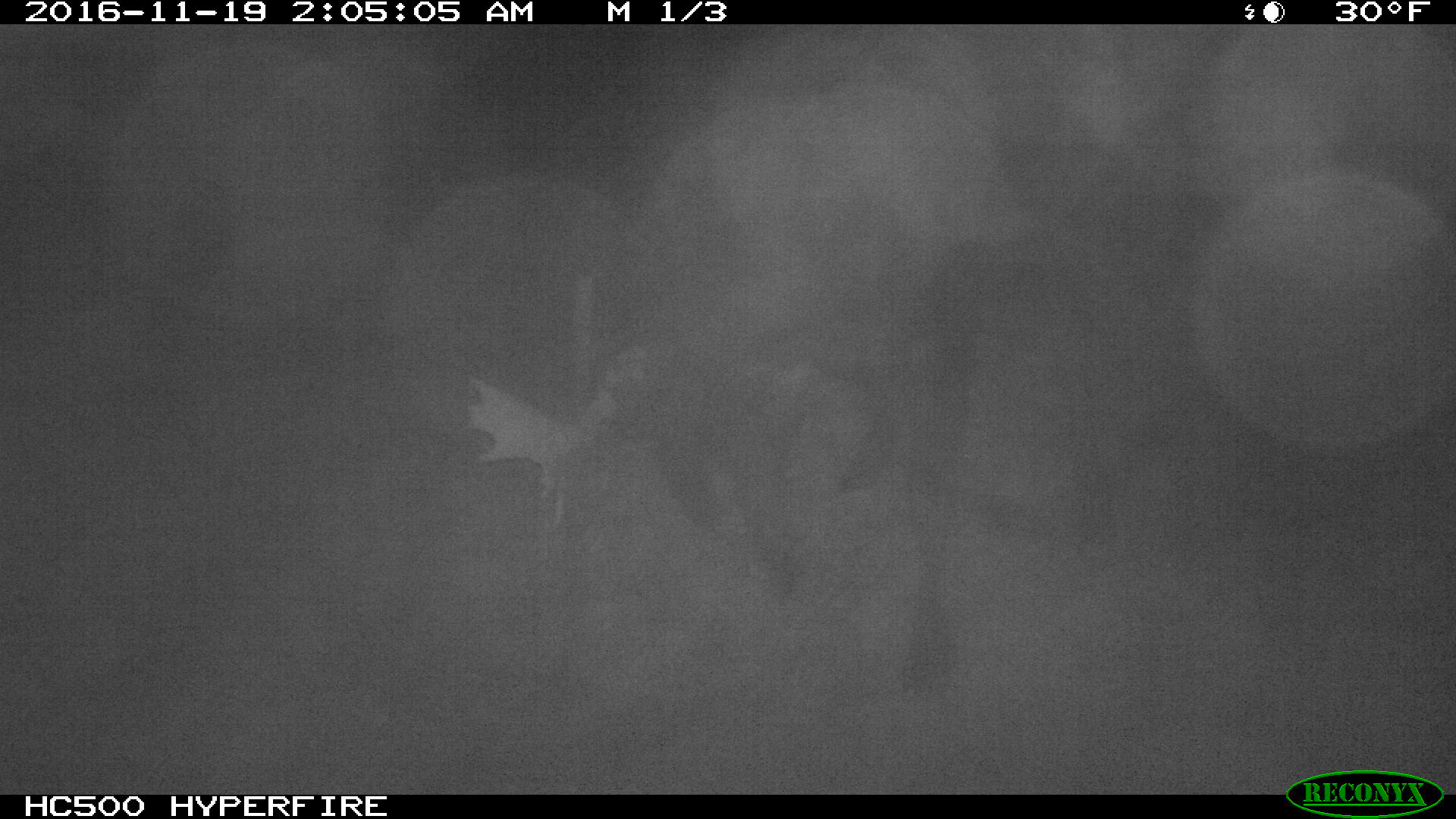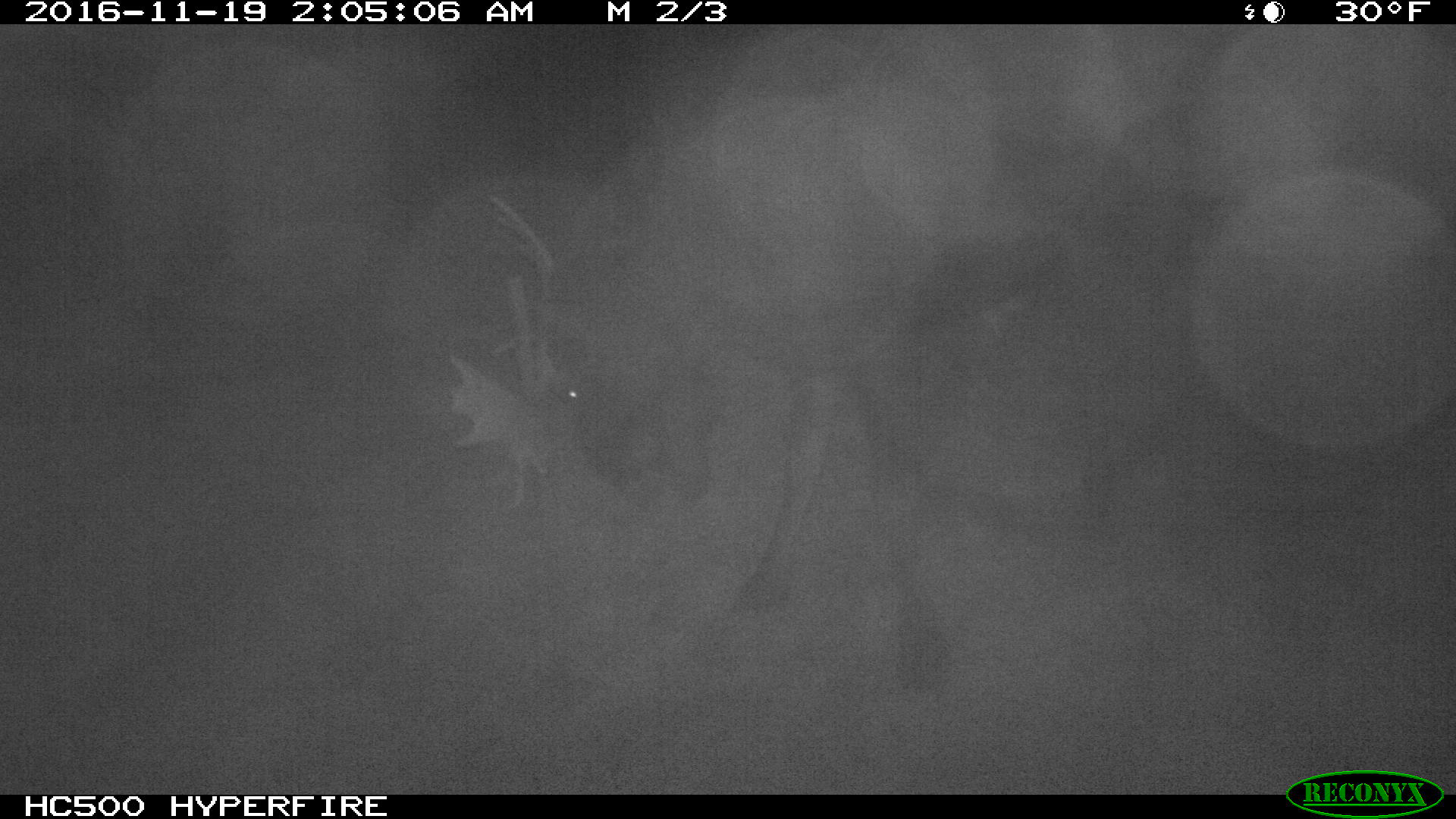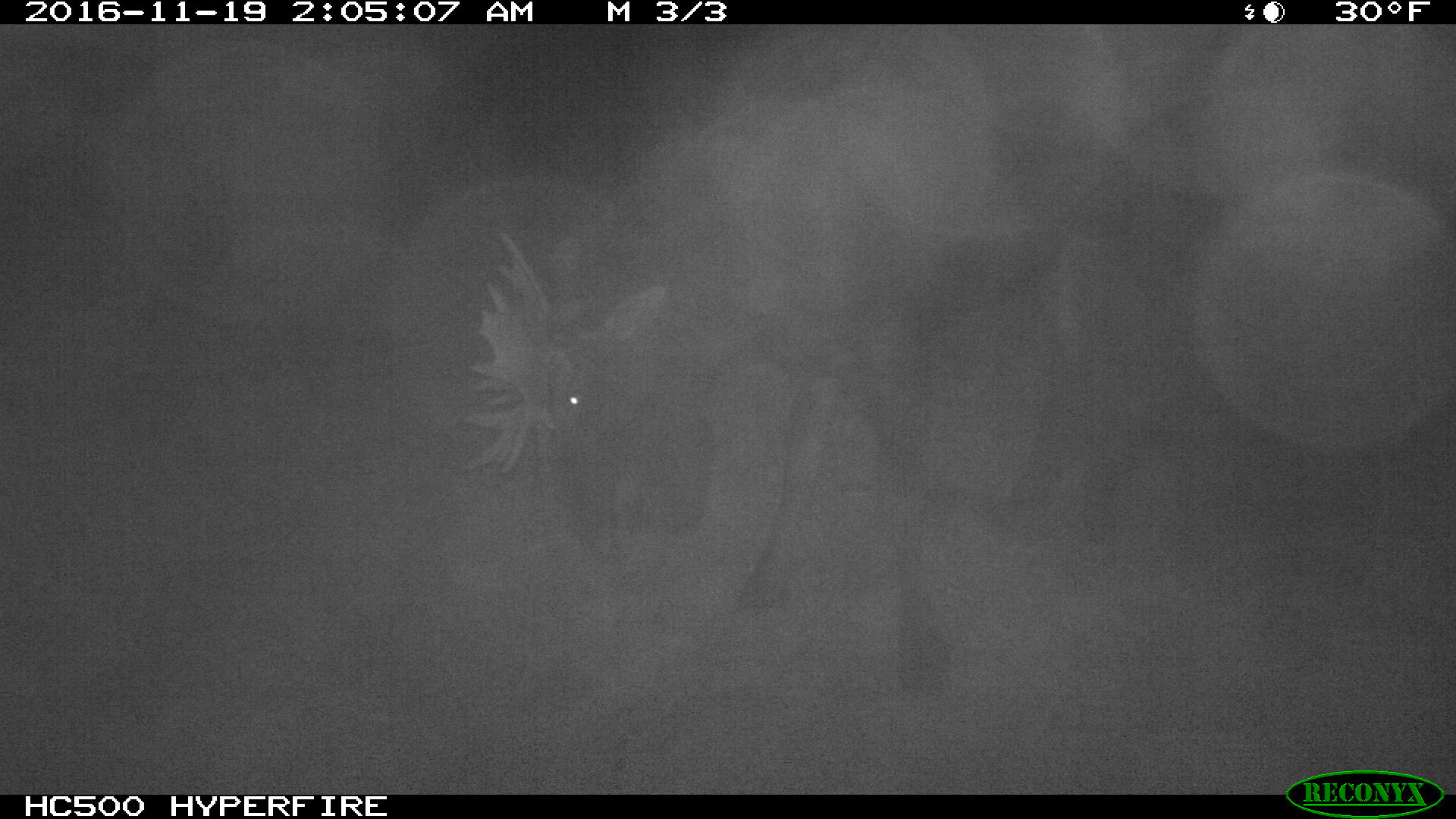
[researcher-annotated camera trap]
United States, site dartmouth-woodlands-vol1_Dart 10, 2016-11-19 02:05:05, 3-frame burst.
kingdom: Animalia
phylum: Chordata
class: Mammalia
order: Artiodactyla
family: Cervidae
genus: Alces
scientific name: Alces alces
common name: moose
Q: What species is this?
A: Moose (Alces alces).